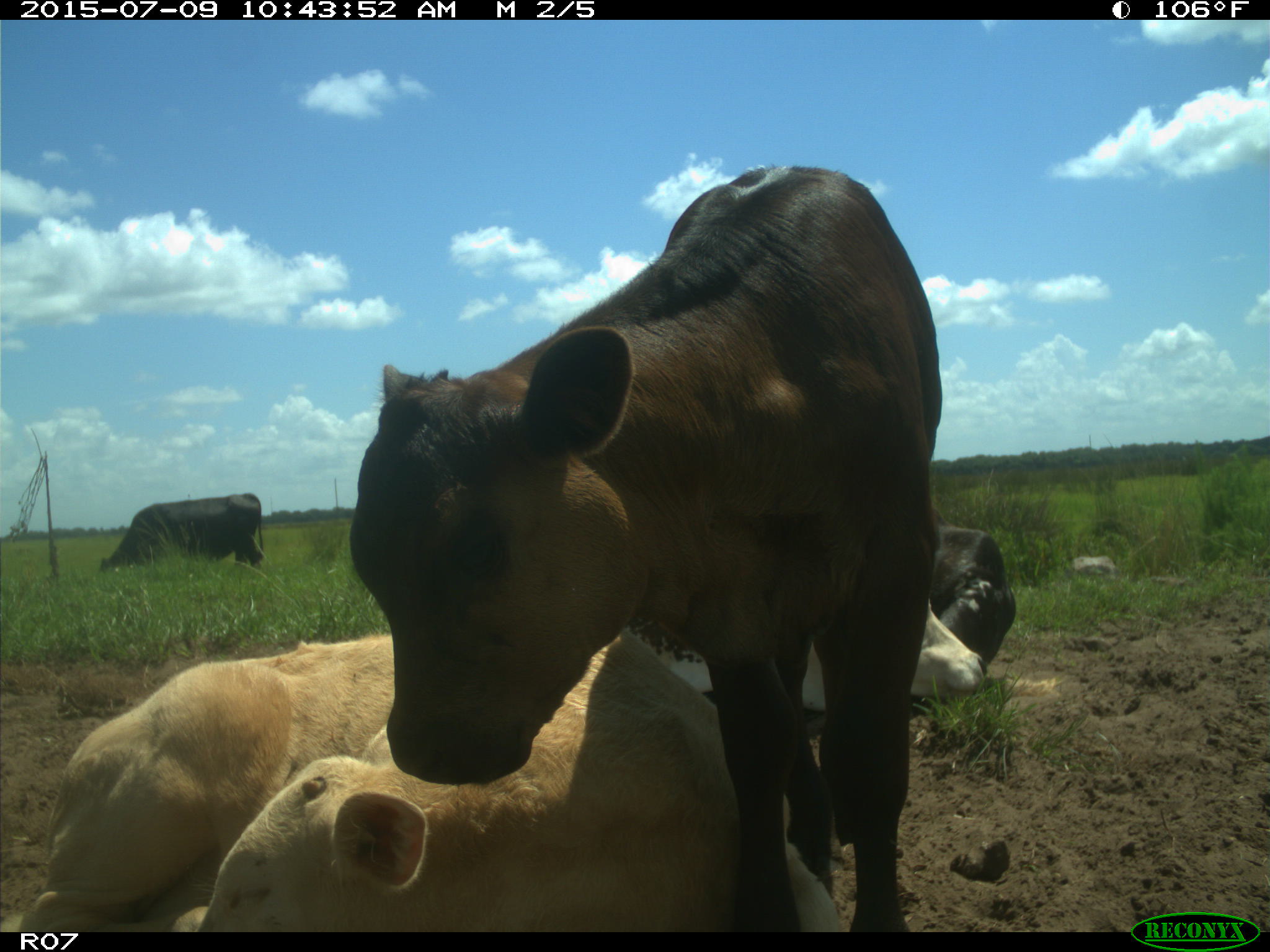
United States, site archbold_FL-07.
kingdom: Animalia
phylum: Chordata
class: Mammalia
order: Artiodactyla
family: Bovidae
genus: Bos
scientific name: Bos taurus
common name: domestic cow